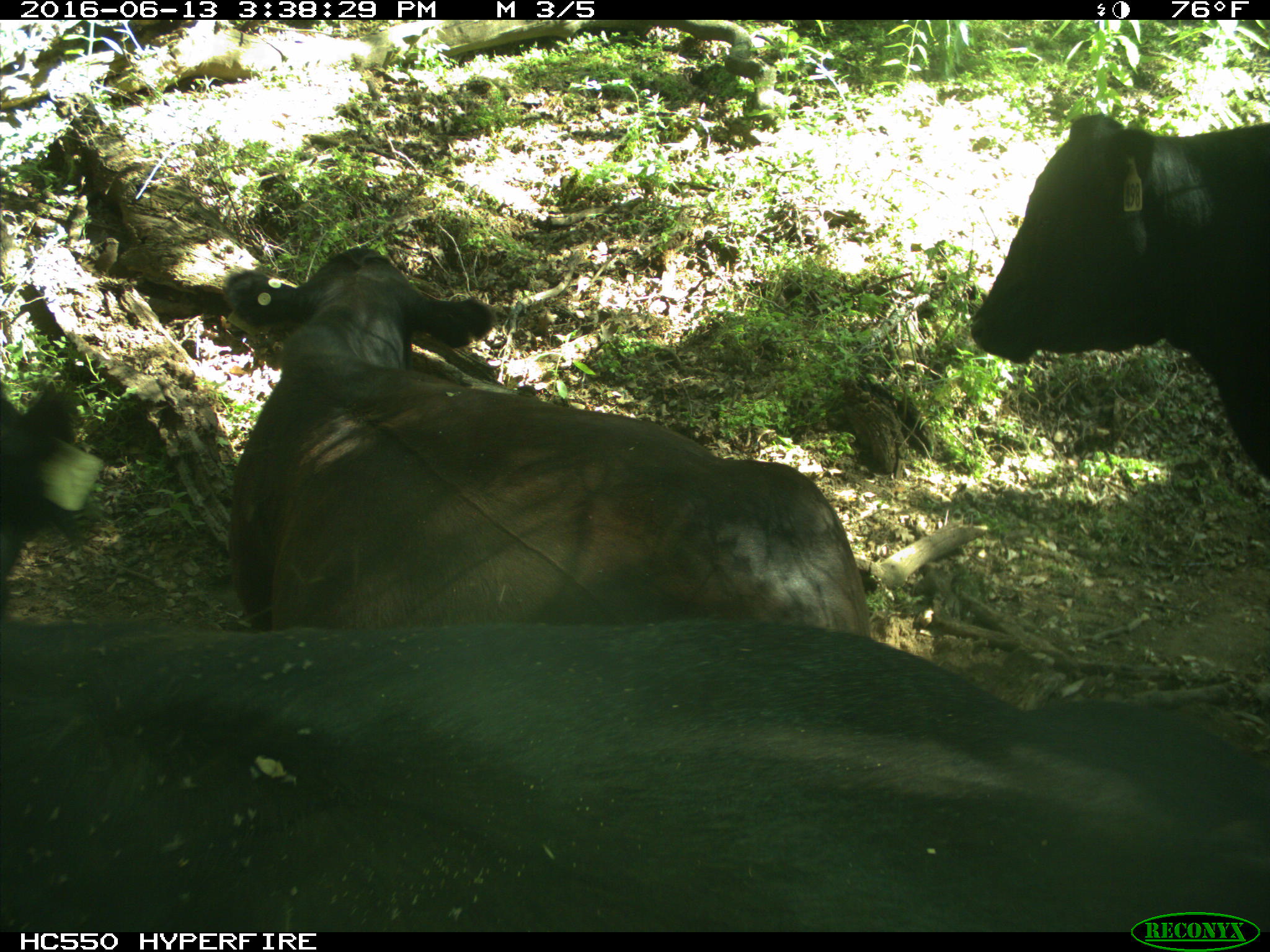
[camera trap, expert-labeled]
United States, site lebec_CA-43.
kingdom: Animalia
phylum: Chordata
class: Mammalia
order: Artiodactyla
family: Bovidae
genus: Bos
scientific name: Bos taurus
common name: domestic cow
Bos taurus (domestic cow).